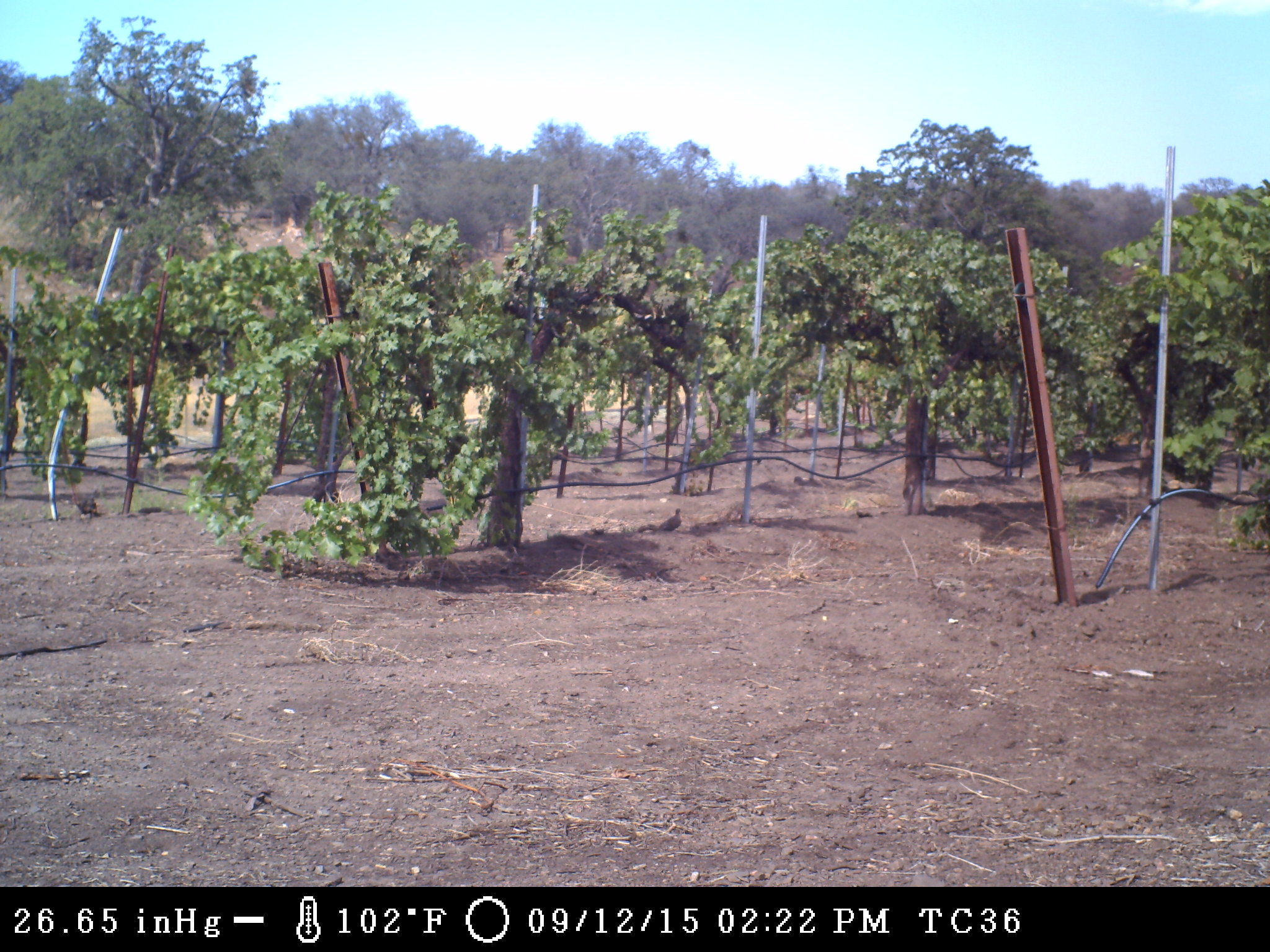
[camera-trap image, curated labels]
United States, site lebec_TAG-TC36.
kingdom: Animalia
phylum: Chordata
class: Aves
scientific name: Aves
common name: birds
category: unidentified bird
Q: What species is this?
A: Unidentified bird (birds) (Aves).